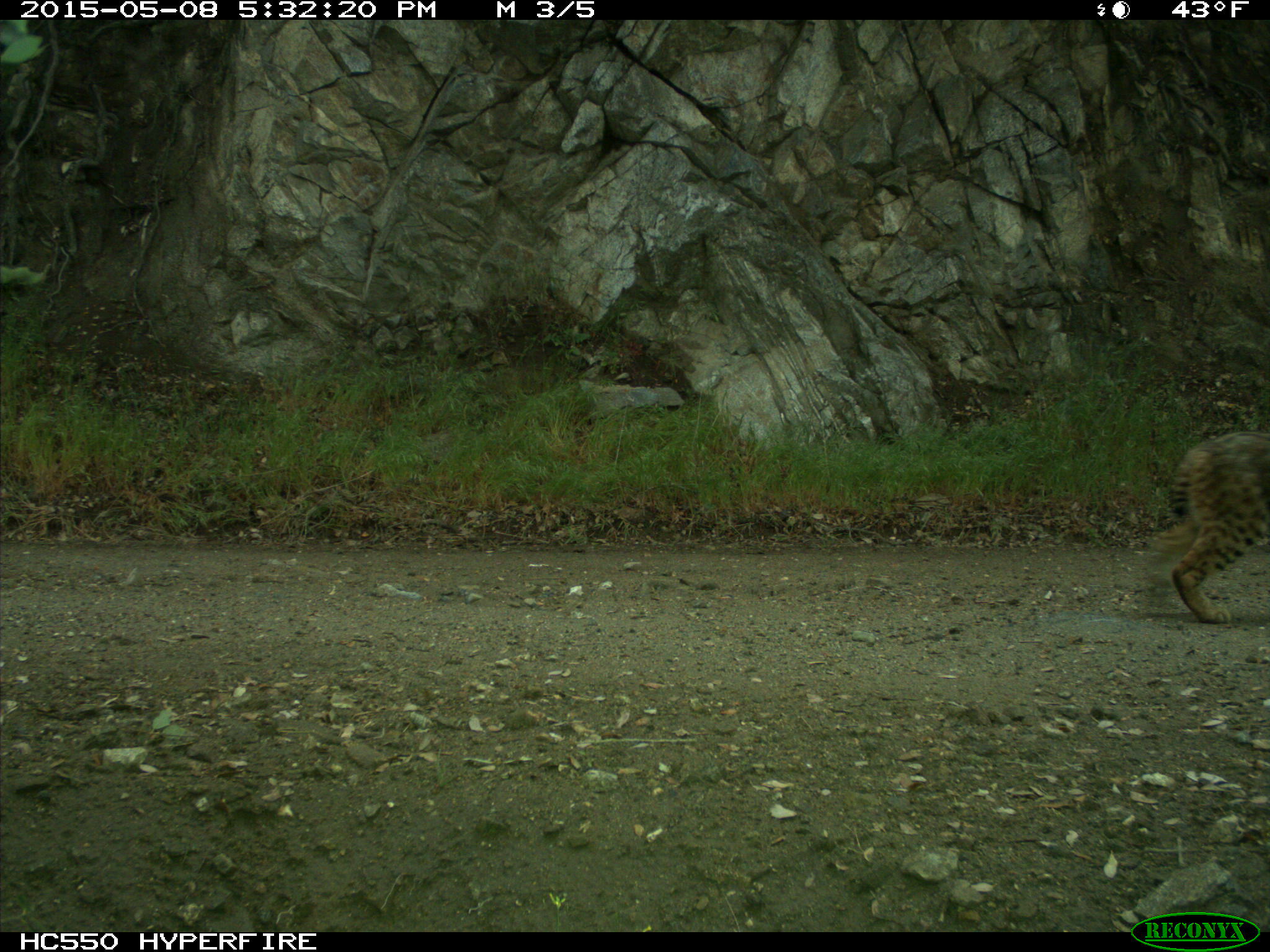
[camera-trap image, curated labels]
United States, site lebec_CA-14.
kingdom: Animalia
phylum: Chordata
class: Mammalia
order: Carnivora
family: Felidae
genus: Lynx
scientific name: Lynx rufus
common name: bobcat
Lynx rufus (bobcat).